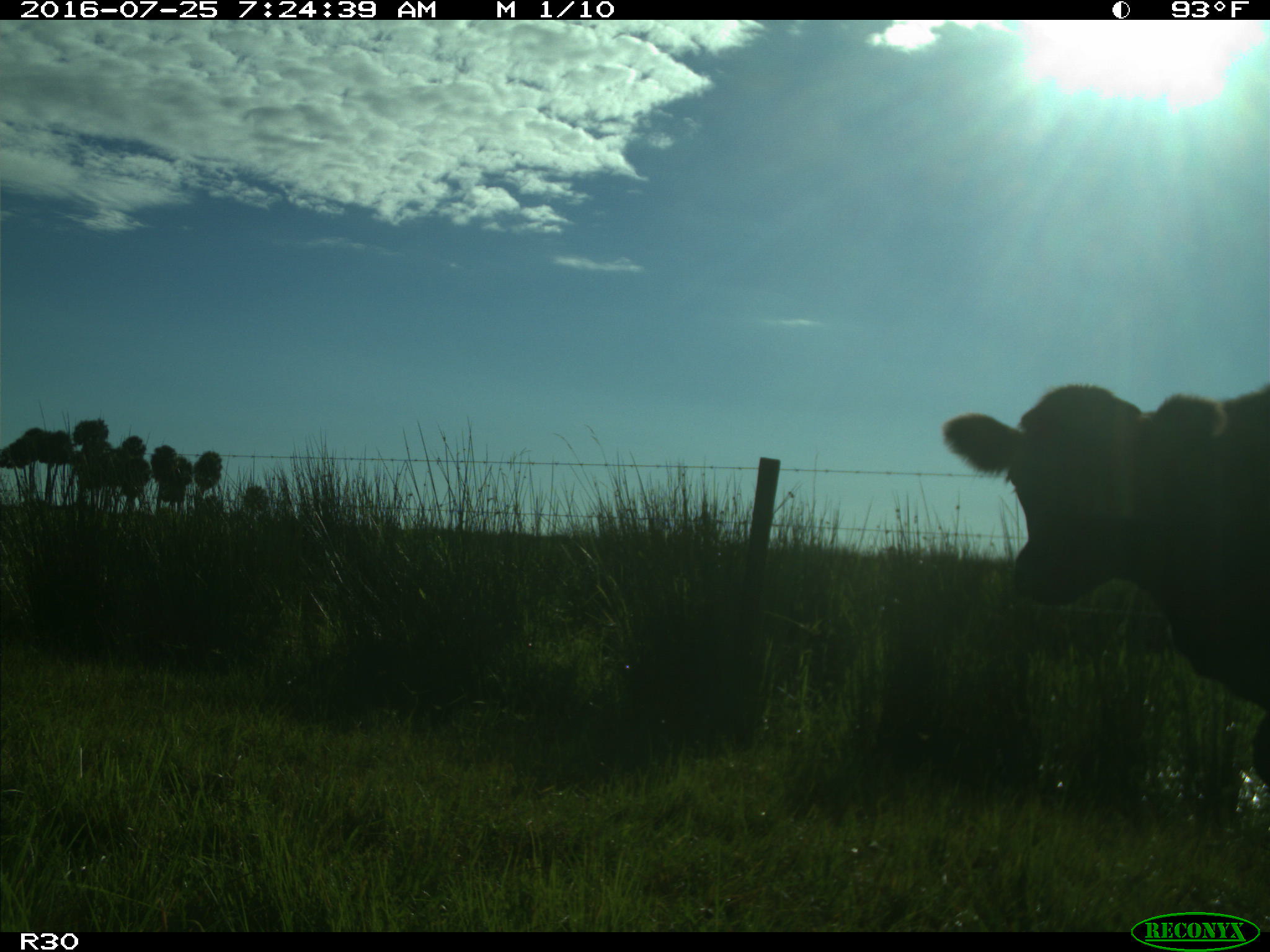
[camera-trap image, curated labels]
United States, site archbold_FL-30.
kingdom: Animalia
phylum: Chordata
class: Mammalia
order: Artiodactyla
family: Bovidae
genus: Bos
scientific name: Bos taurus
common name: domestic cow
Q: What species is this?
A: Bos taurus (domestic cow).